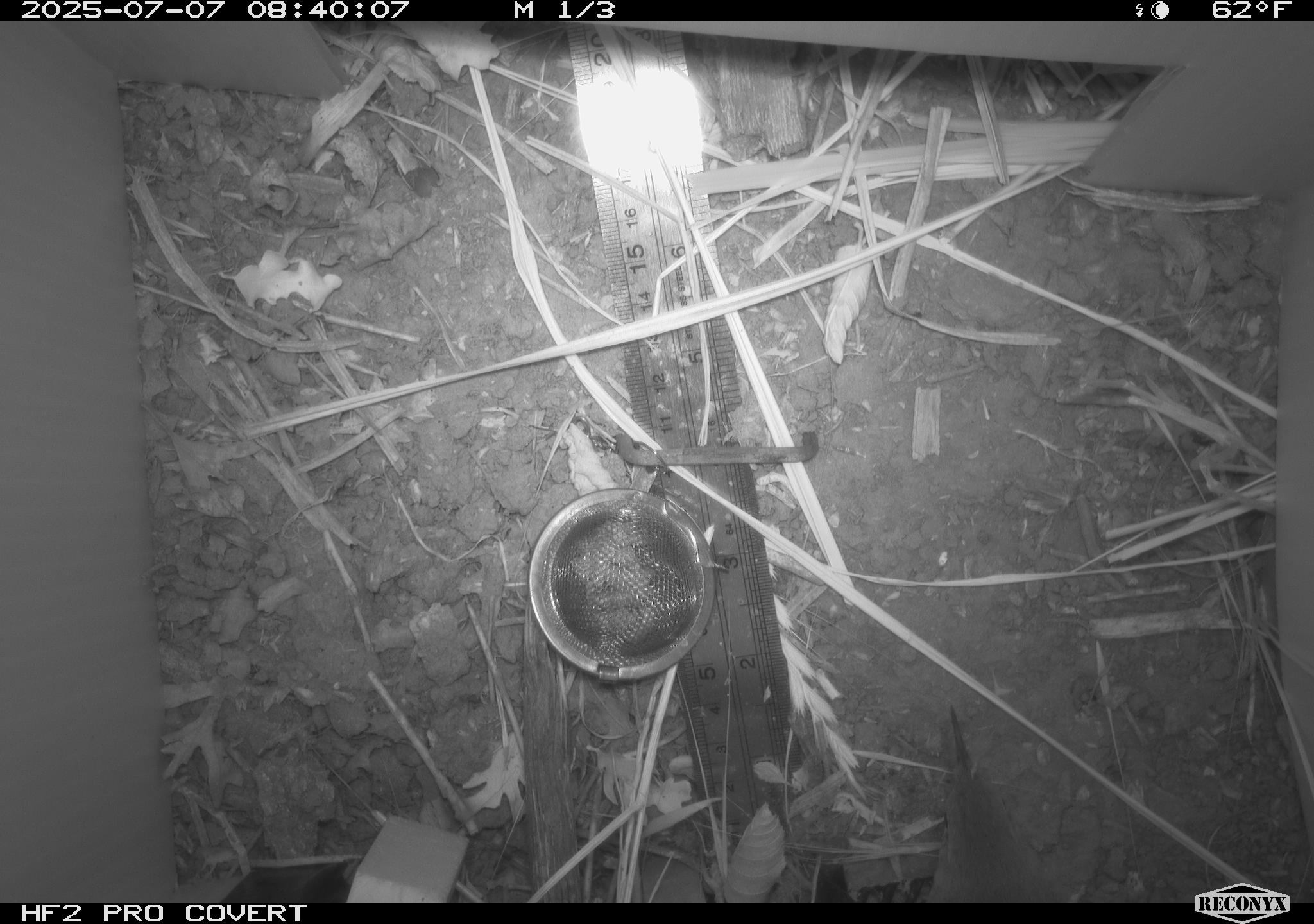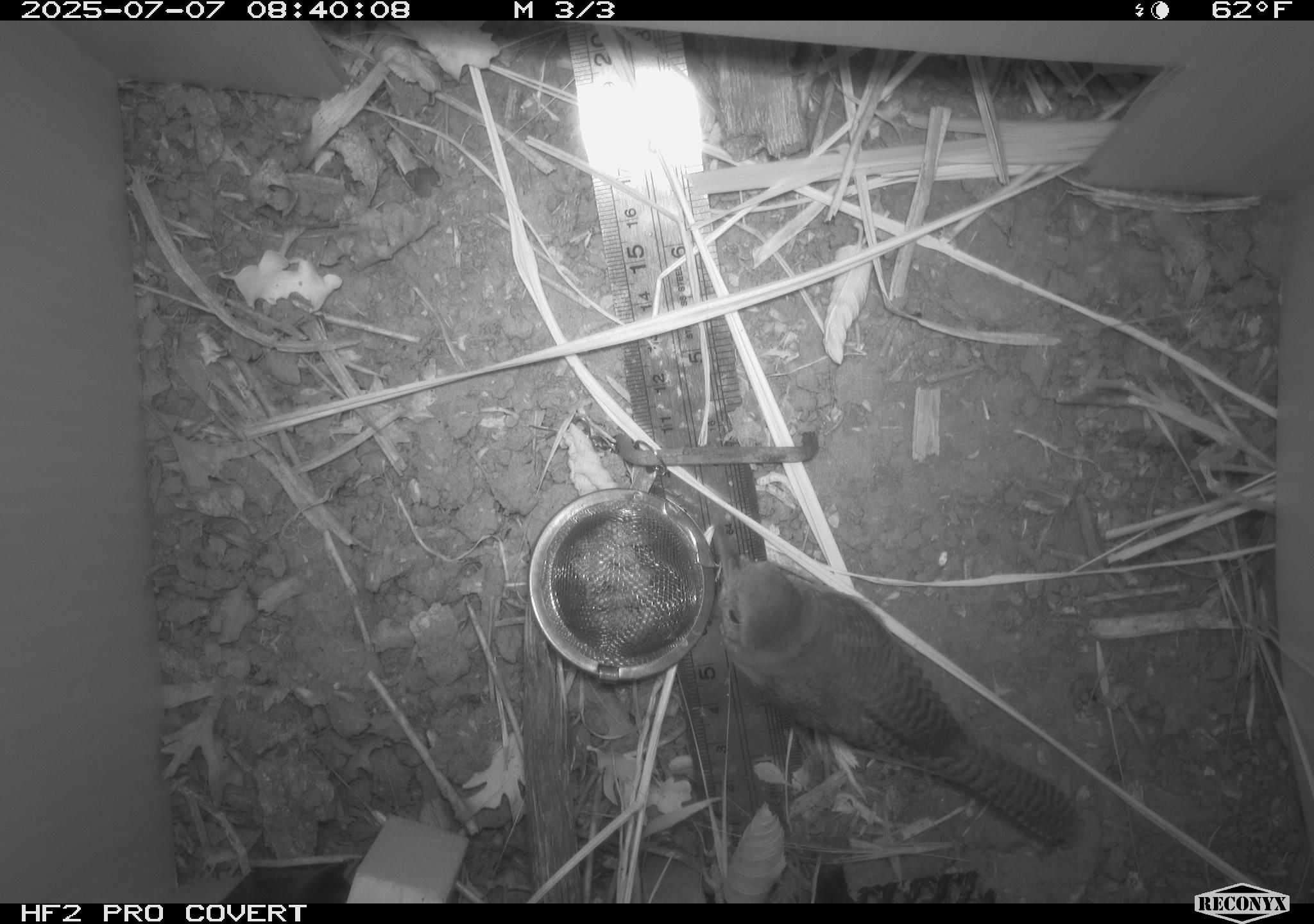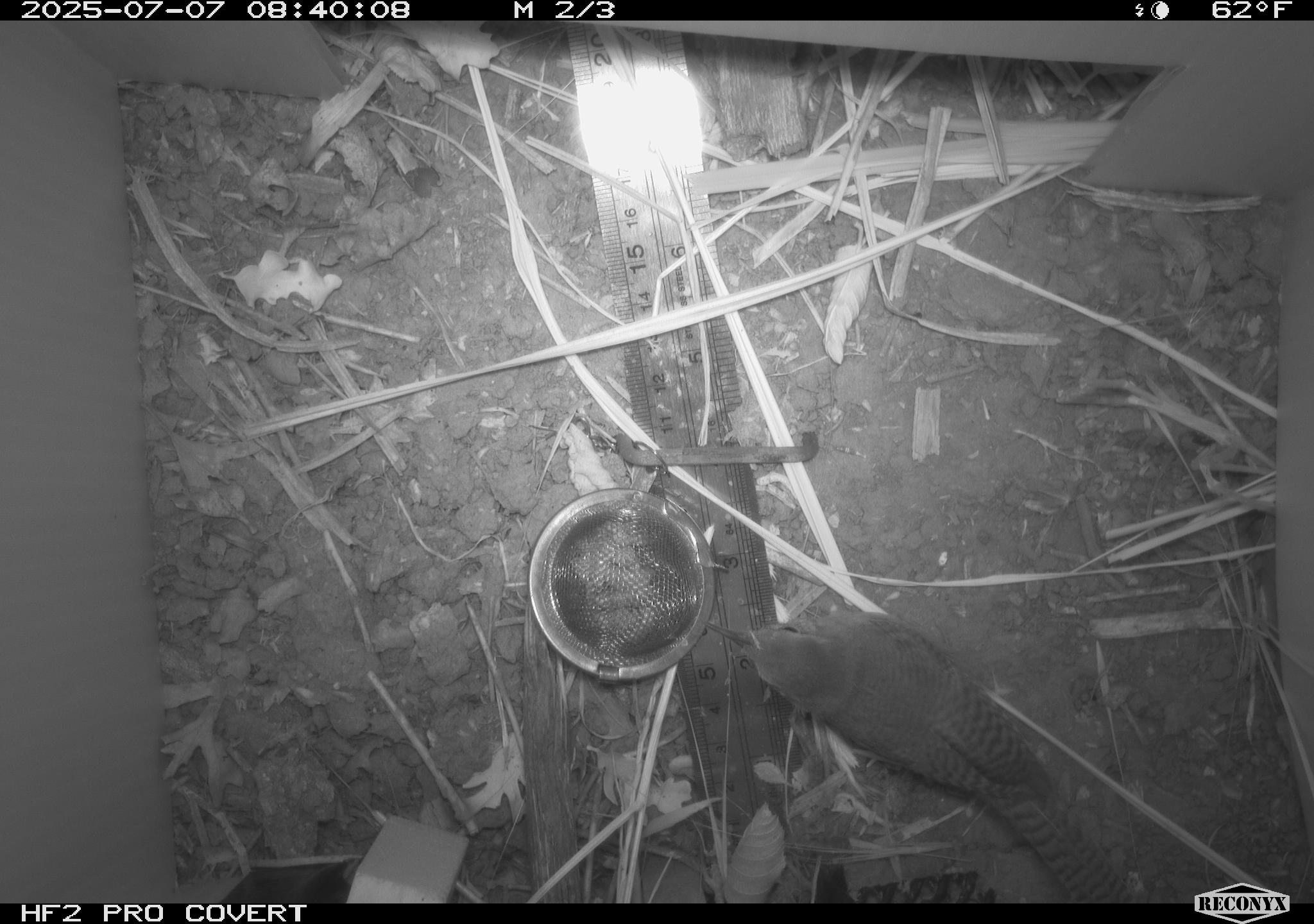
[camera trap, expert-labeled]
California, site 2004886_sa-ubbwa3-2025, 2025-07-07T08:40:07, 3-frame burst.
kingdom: Animalia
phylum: Chordata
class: Aves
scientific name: Aves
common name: bird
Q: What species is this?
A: Bird (Aves).